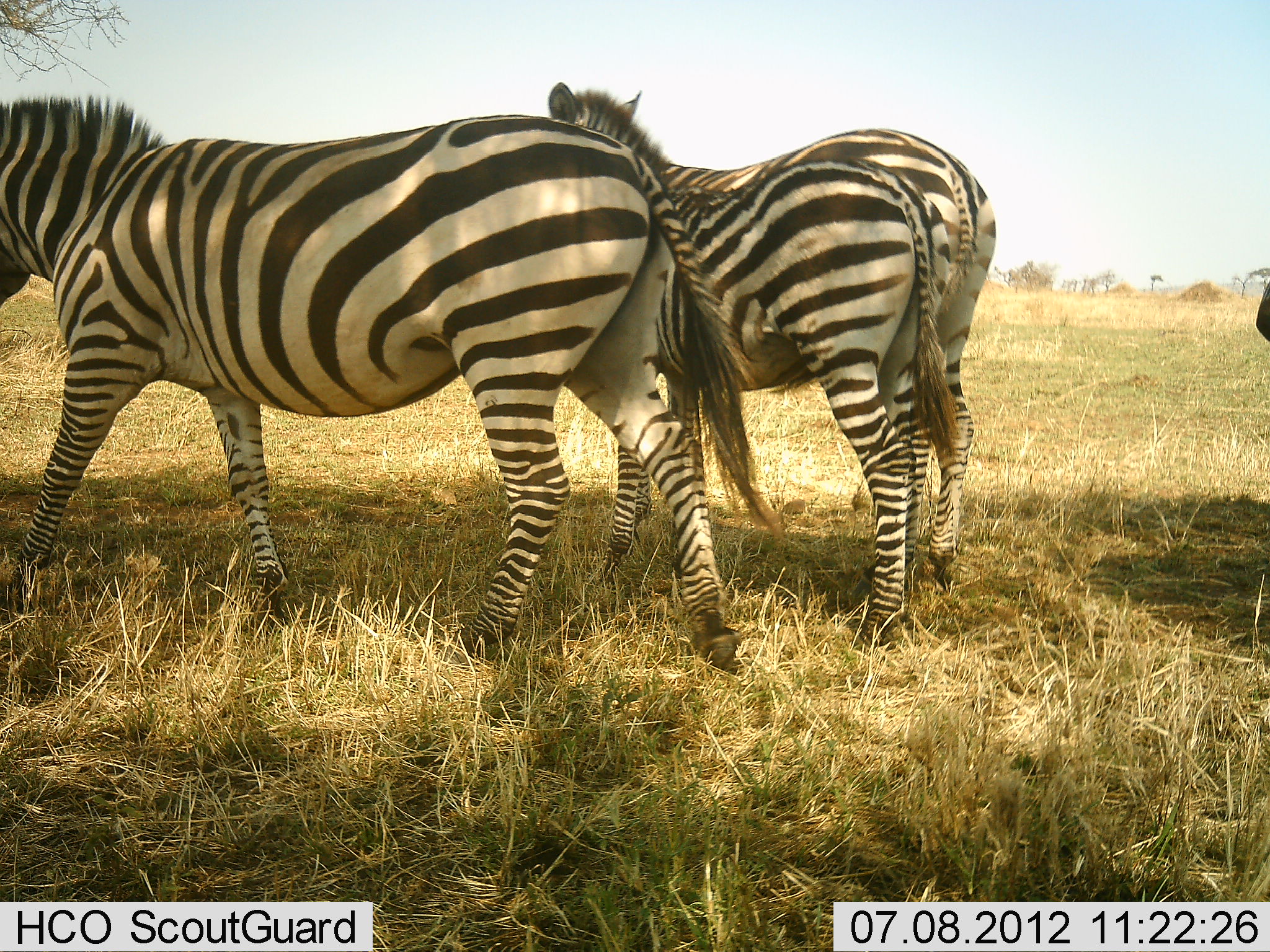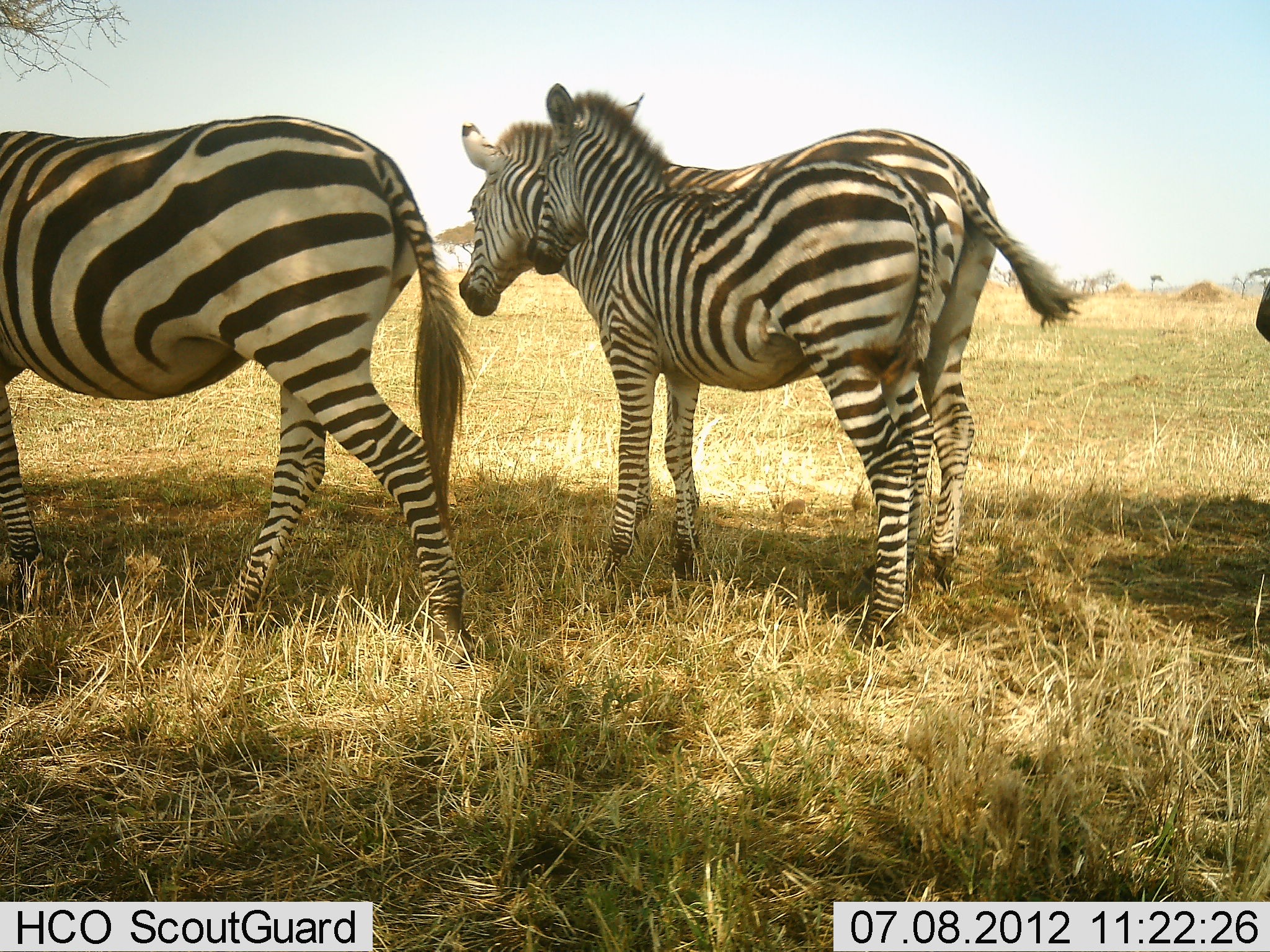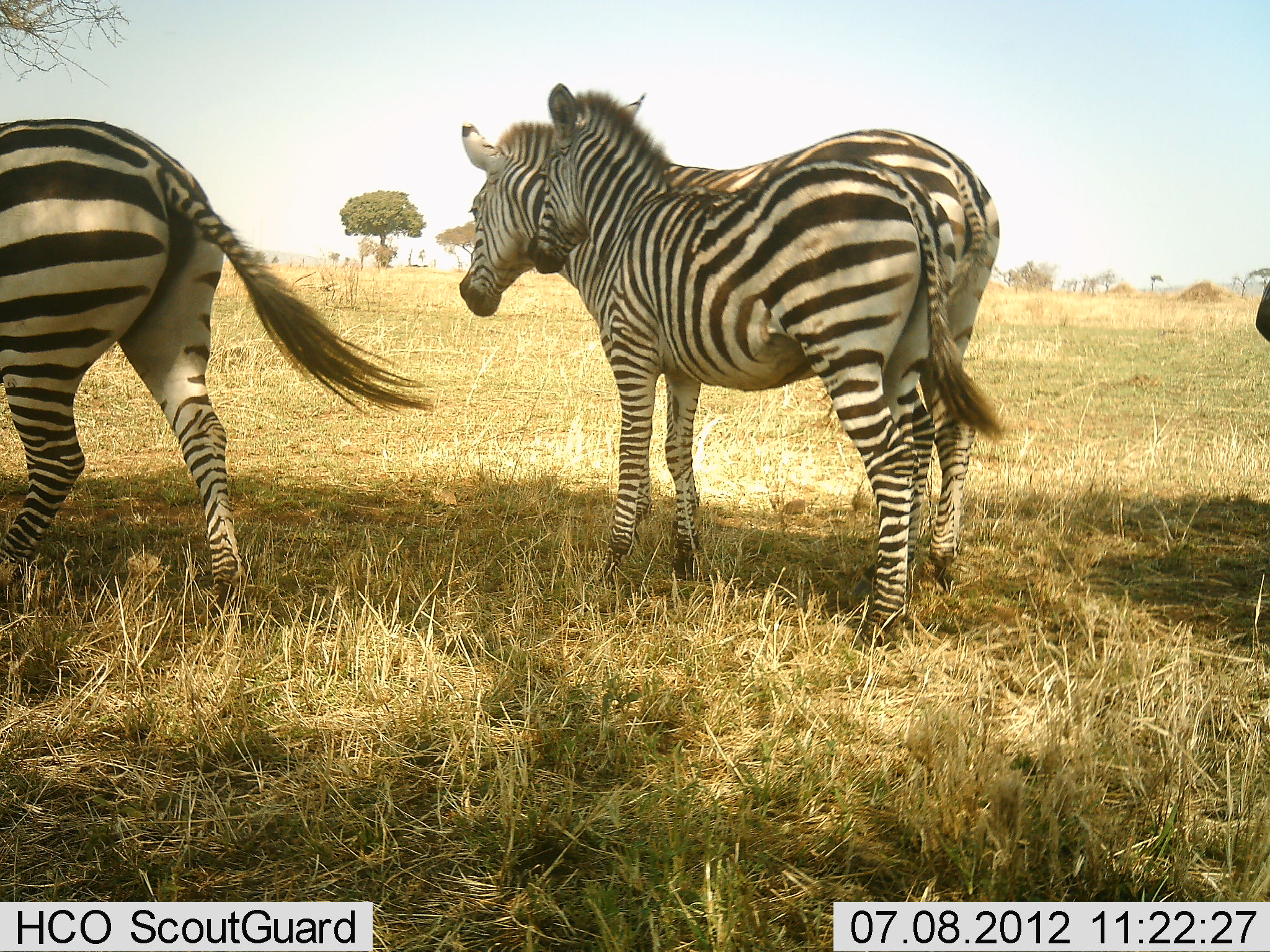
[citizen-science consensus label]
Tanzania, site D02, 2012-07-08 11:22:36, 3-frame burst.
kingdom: Animalia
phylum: Chordata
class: Mammalia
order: Perissodactyla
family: Equidae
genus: Equus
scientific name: Equus quagga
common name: plains zebra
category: zebra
Zebra (plains zebra) (Equus quagga), count 3. Behavior (volunteer vote fractions): standing 100%, resting 0%, moving 60%, interacting 0%. Young present (vote fraction): 30%. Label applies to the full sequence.